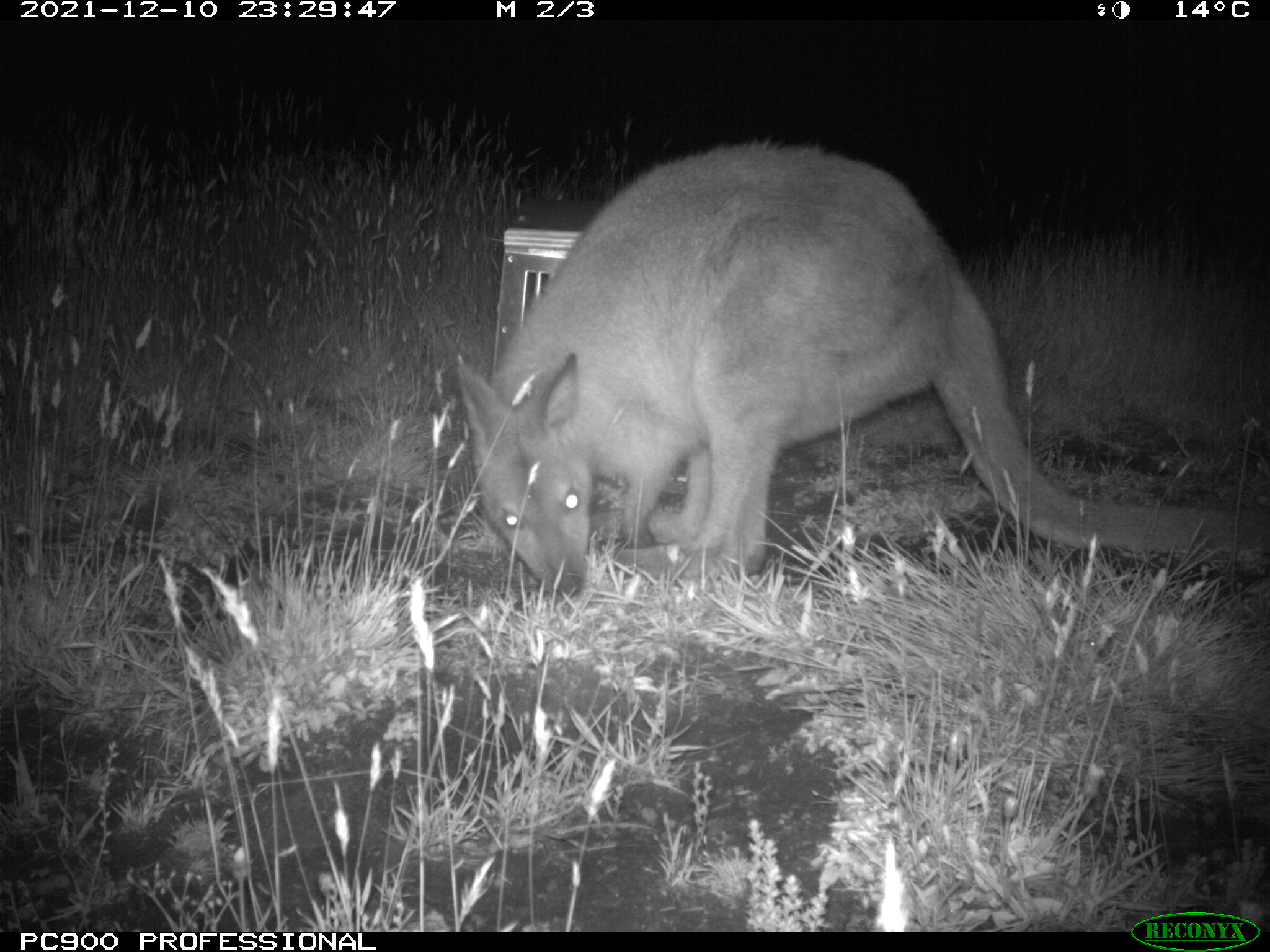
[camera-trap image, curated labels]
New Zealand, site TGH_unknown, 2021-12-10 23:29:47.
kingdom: Animalia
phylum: Chordata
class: Mammalia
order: Diprotodontia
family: Macropodidae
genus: Notamacropus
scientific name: Notamacropus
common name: wallaby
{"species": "wallaby (Notamacropus)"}